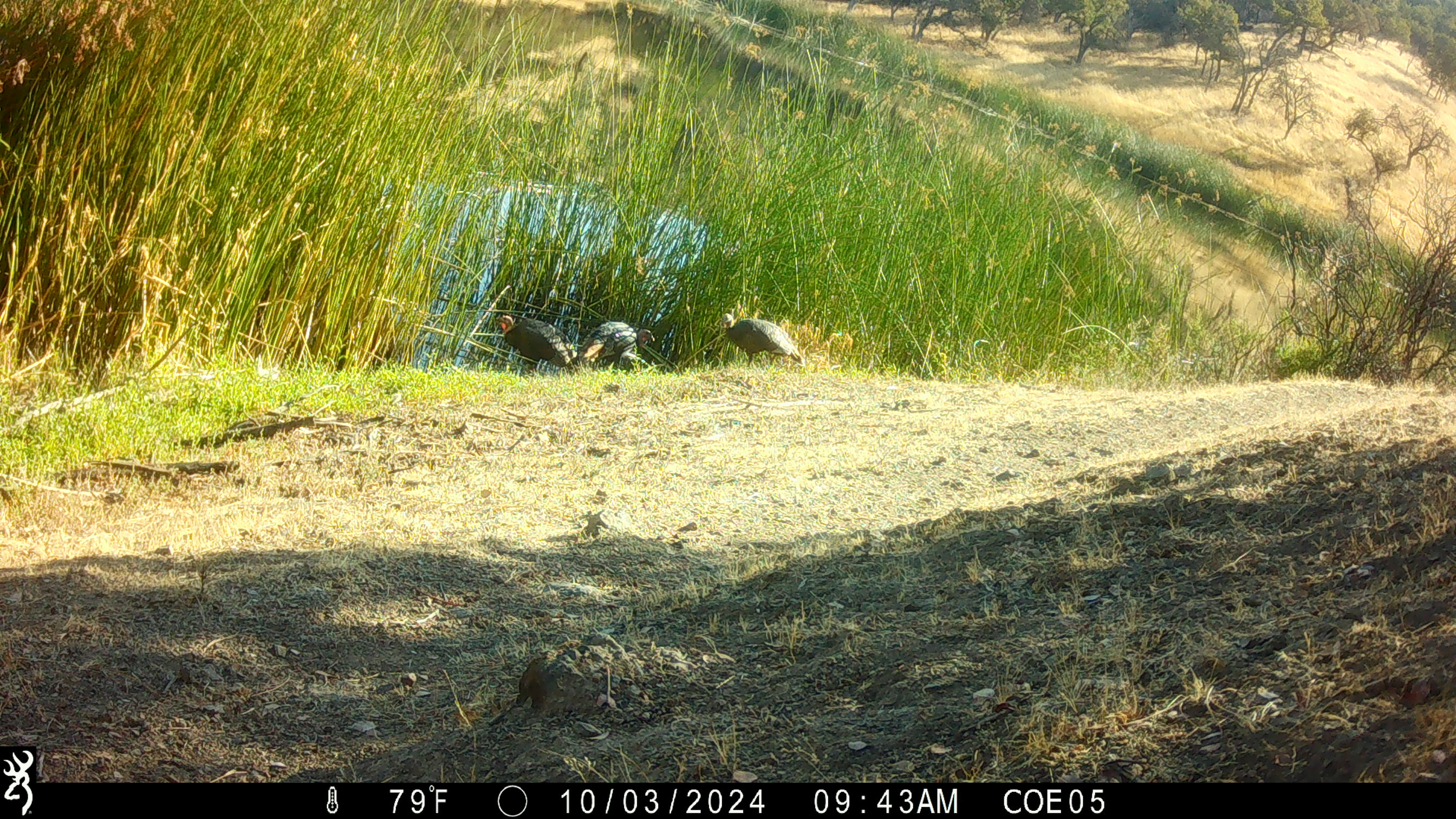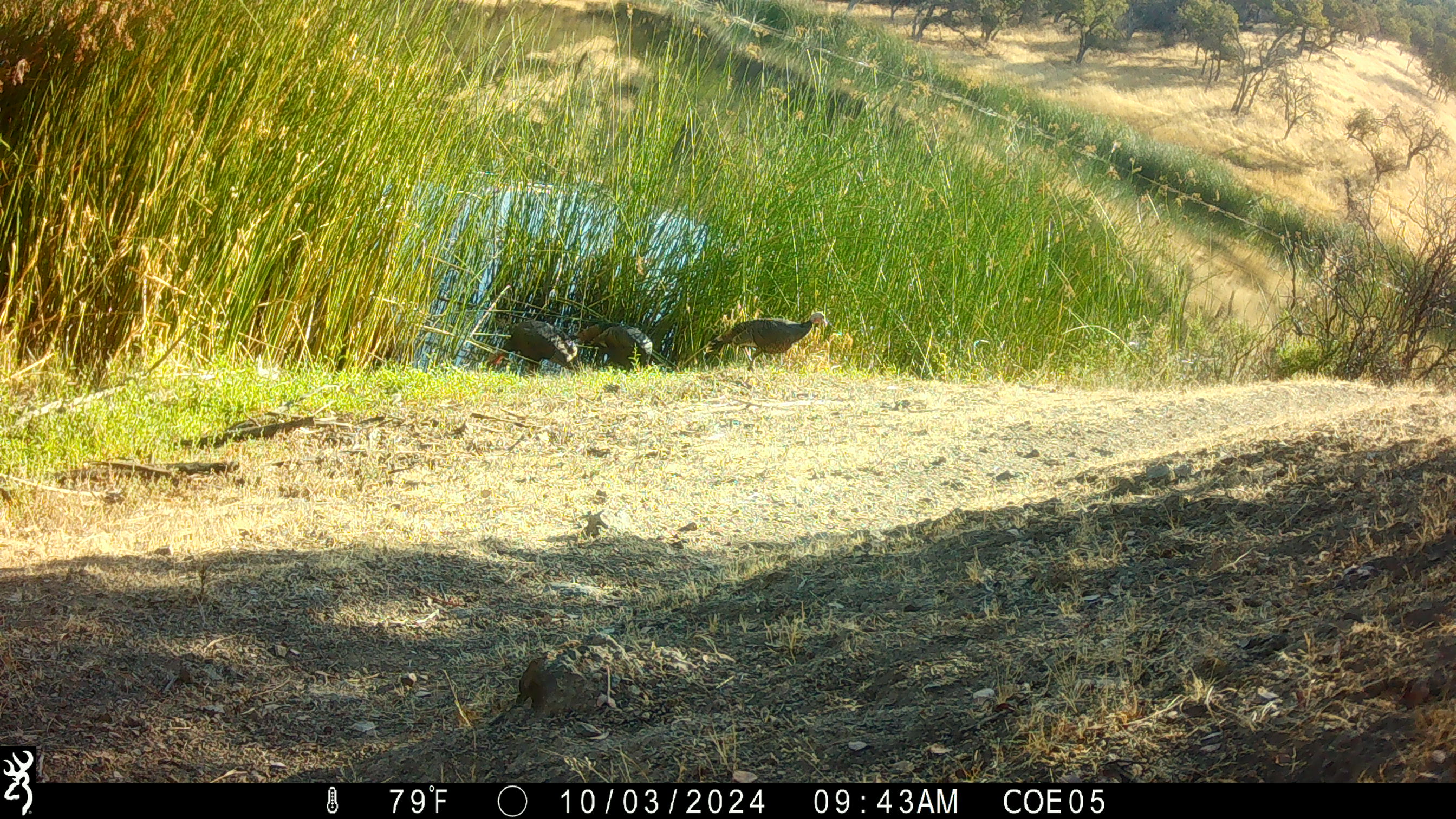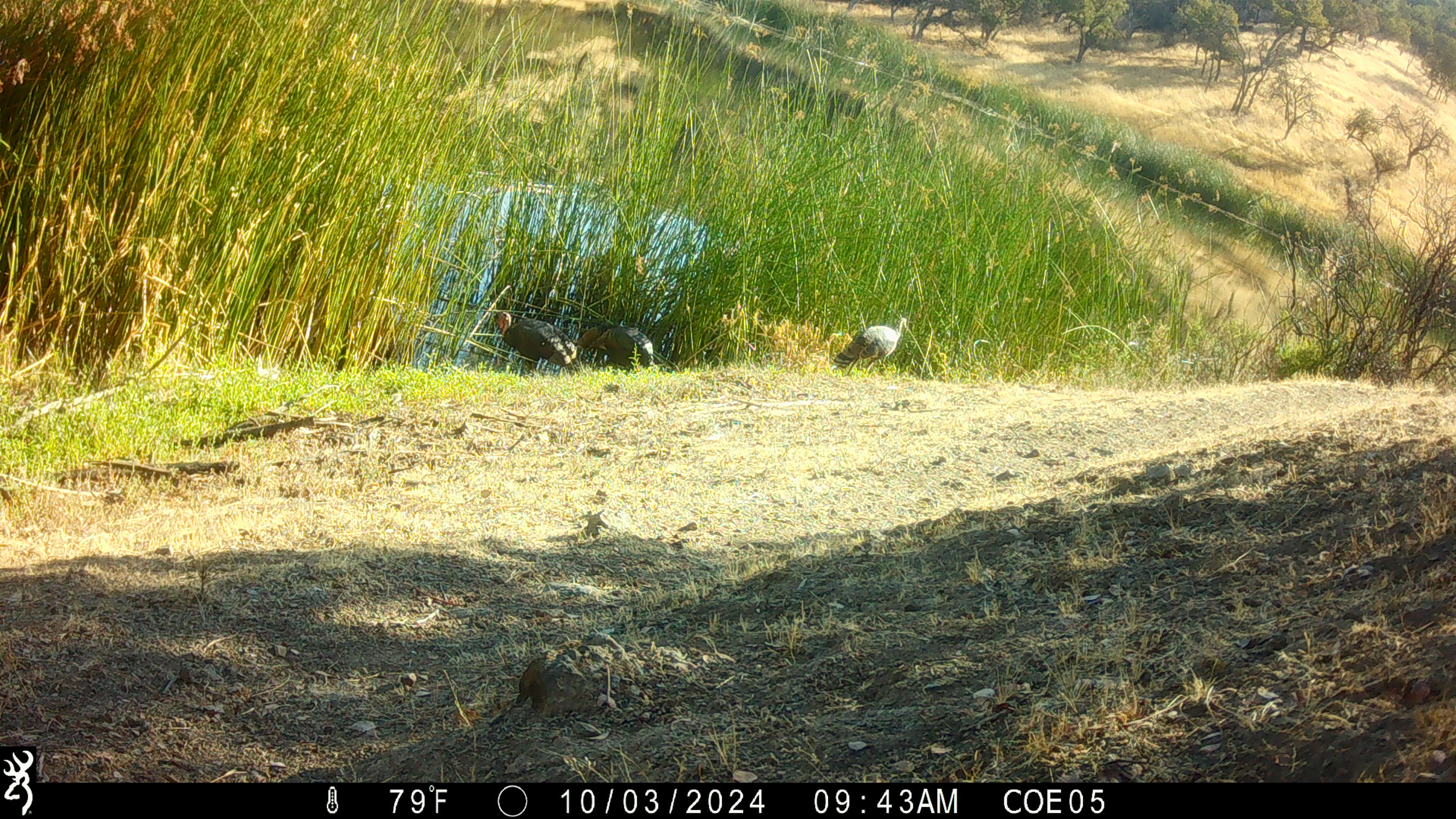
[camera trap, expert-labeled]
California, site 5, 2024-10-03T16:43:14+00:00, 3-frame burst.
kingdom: Animalia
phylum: Chordata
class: Aves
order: Galliformes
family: Phasianidae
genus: Meleagris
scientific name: Meleagris gallopavo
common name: turkey